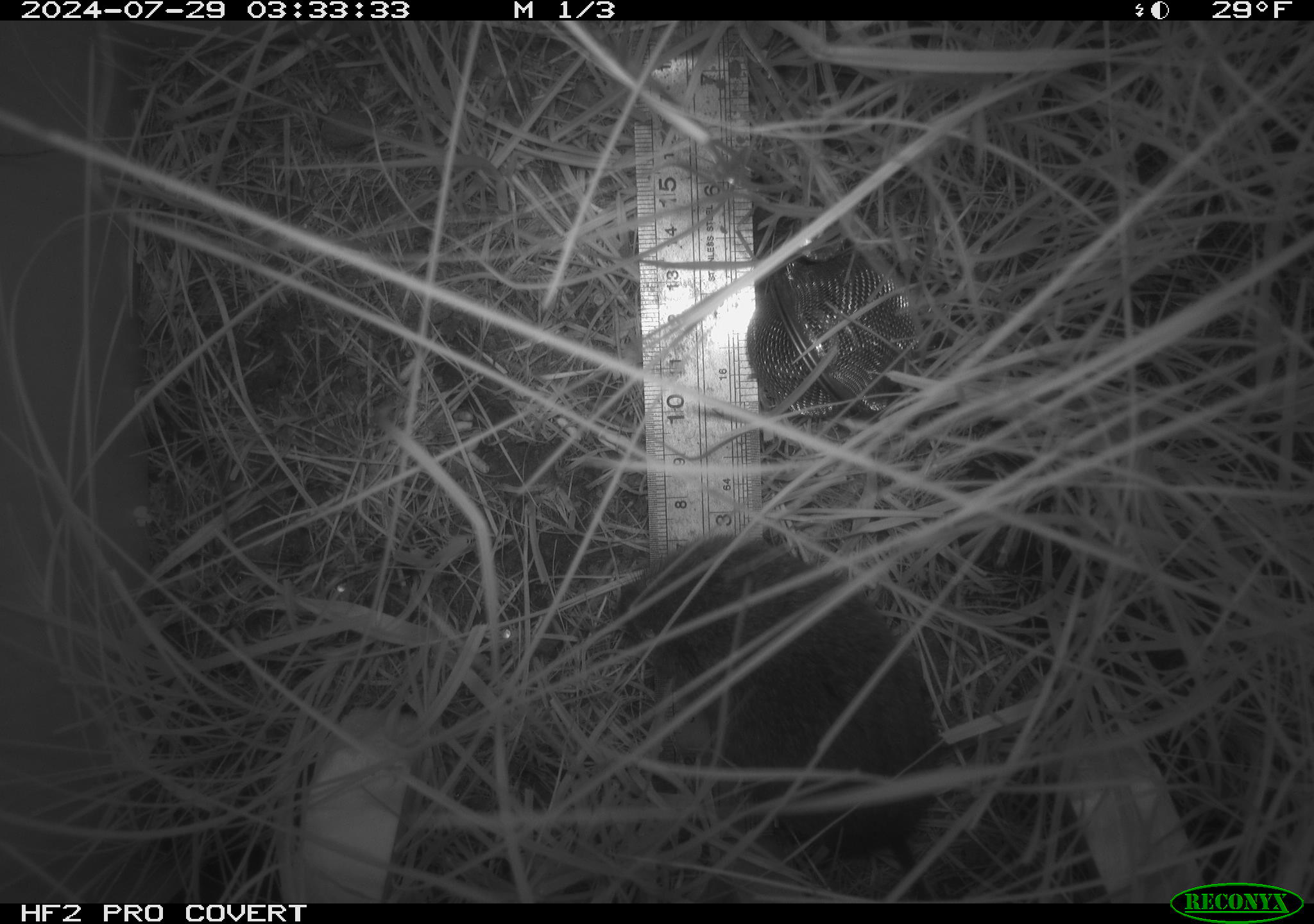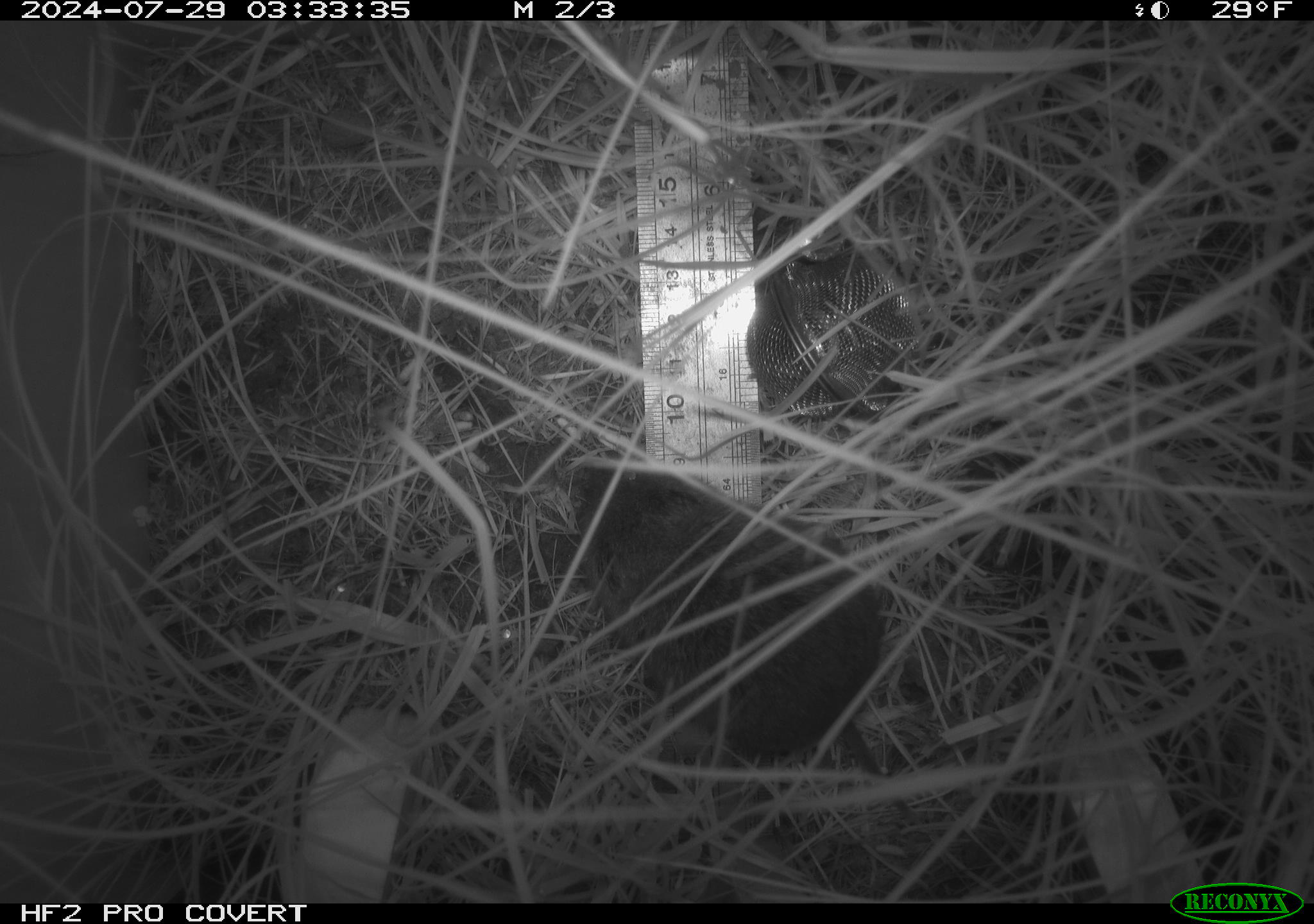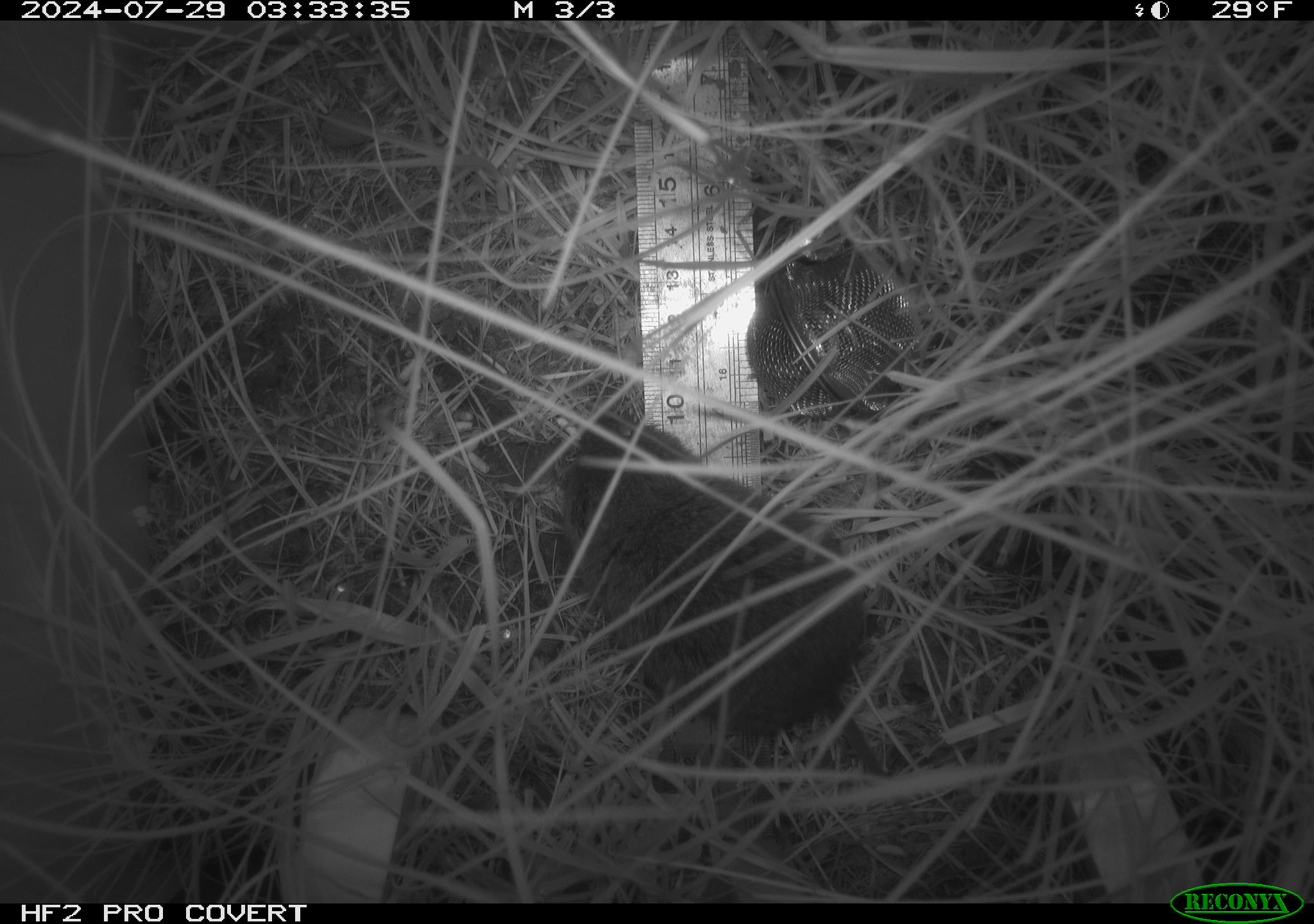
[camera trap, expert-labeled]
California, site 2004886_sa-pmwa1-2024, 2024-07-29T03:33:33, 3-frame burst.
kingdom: Animalia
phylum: Chordata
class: Mammalia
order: Rodentia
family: Cricetidae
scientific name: Arvicolinae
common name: voles, lemmings, and muskrats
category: arvicolinae subfamily